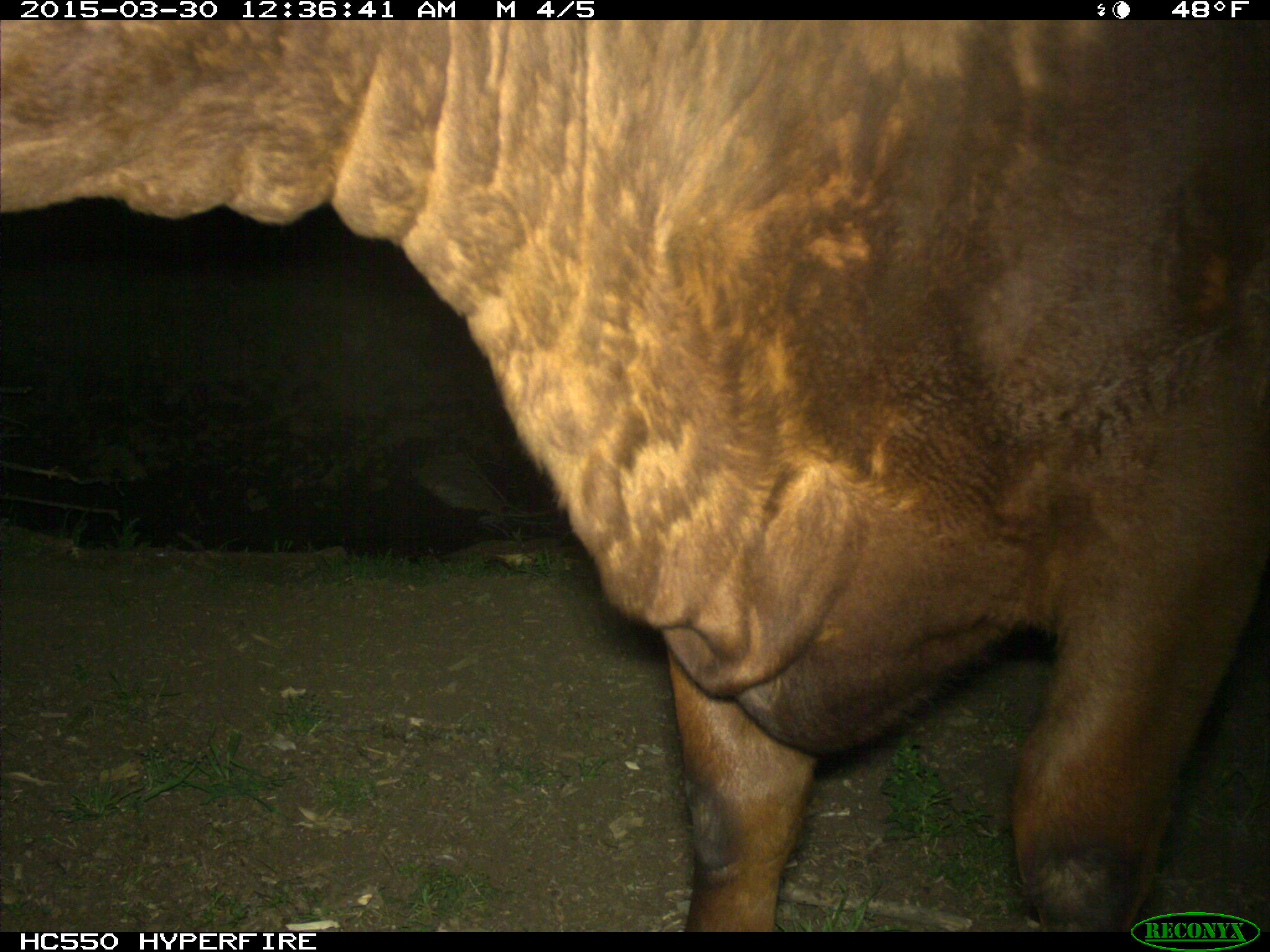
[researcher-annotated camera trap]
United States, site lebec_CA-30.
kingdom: Animalia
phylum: Chordata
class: Mammalia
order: Artiodactyla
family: Bovidae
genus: Bos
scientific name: Bos taurus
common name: domestic cow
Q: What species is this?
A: Bos taurus (domestic cow).